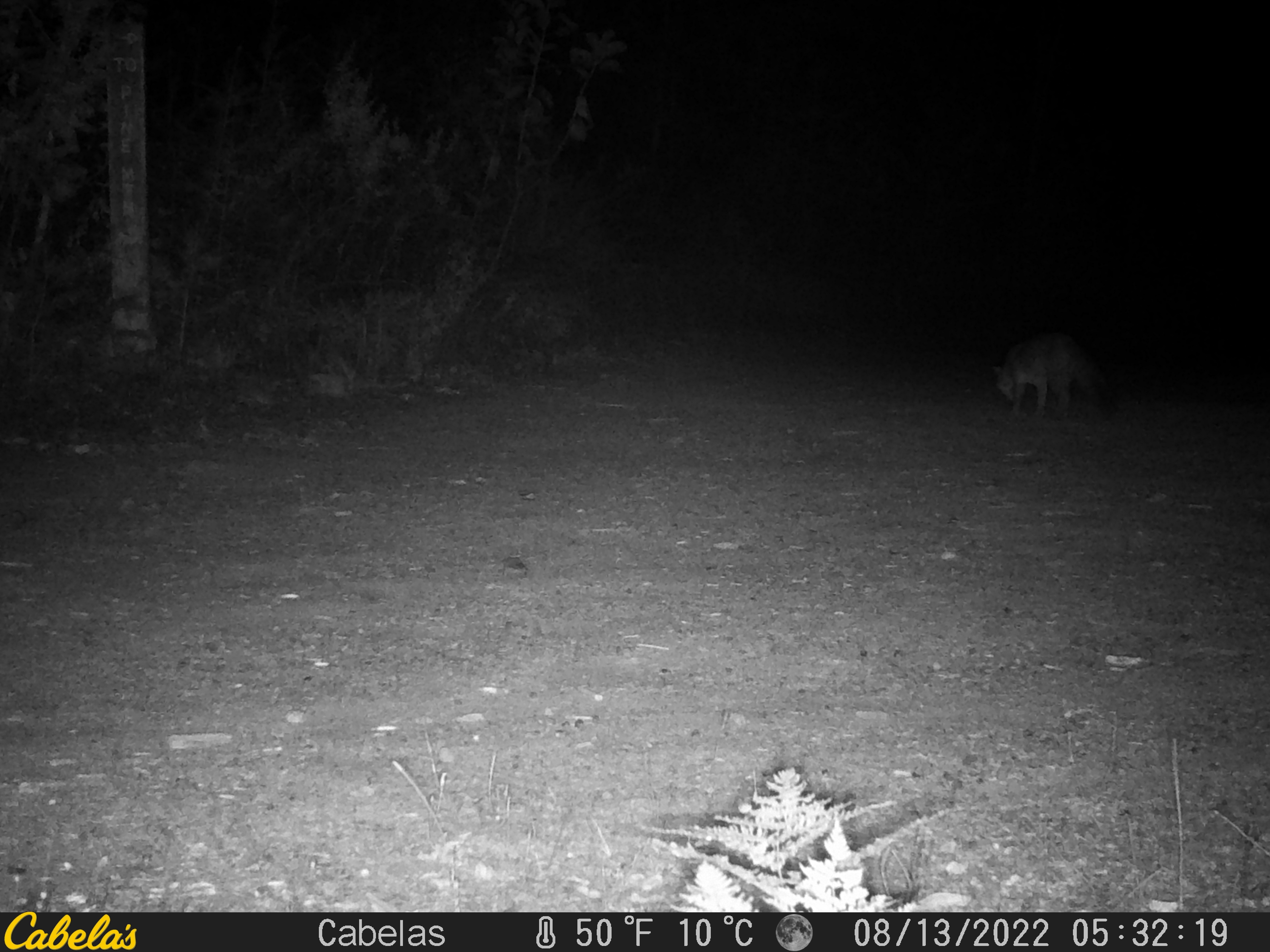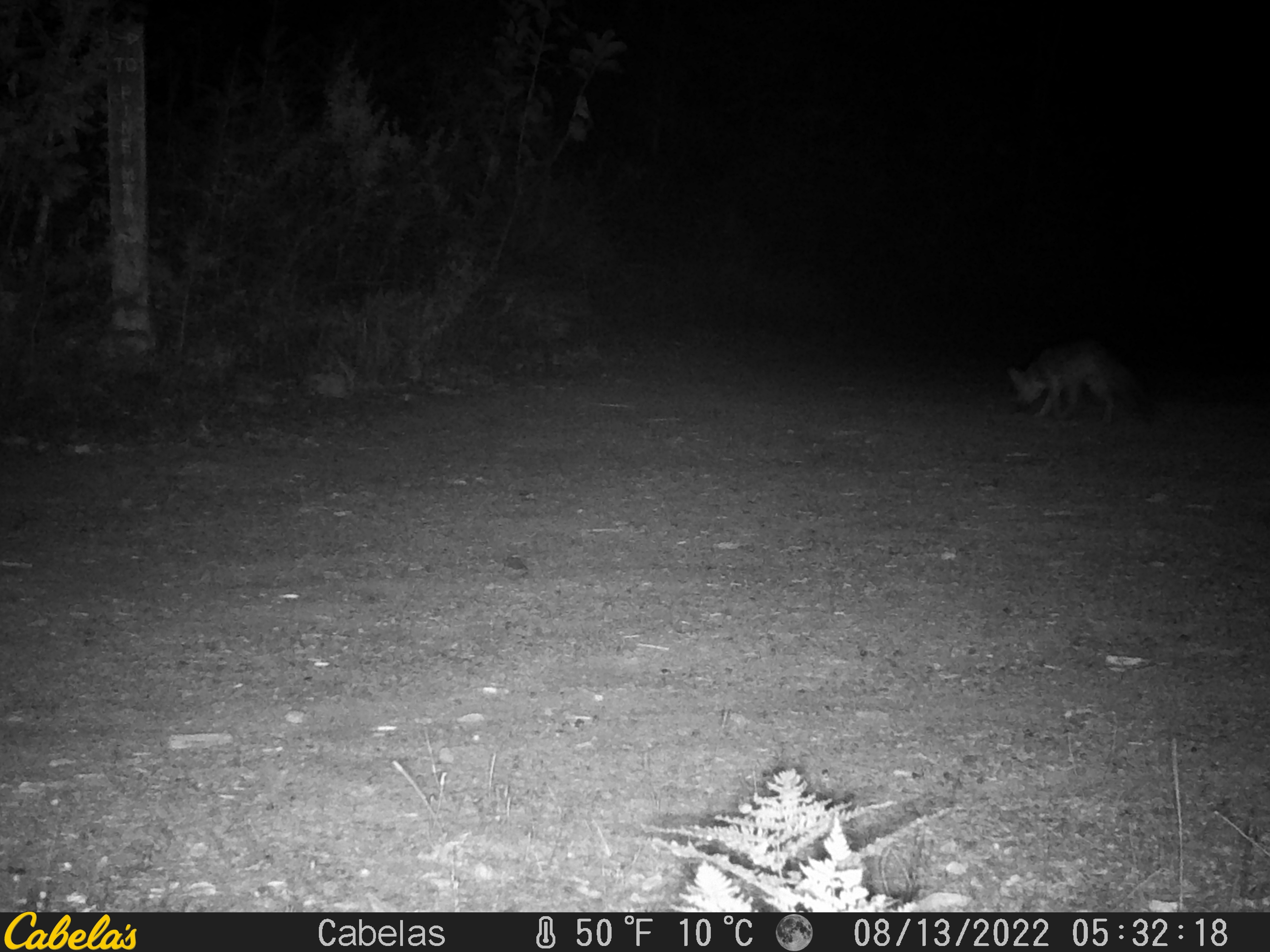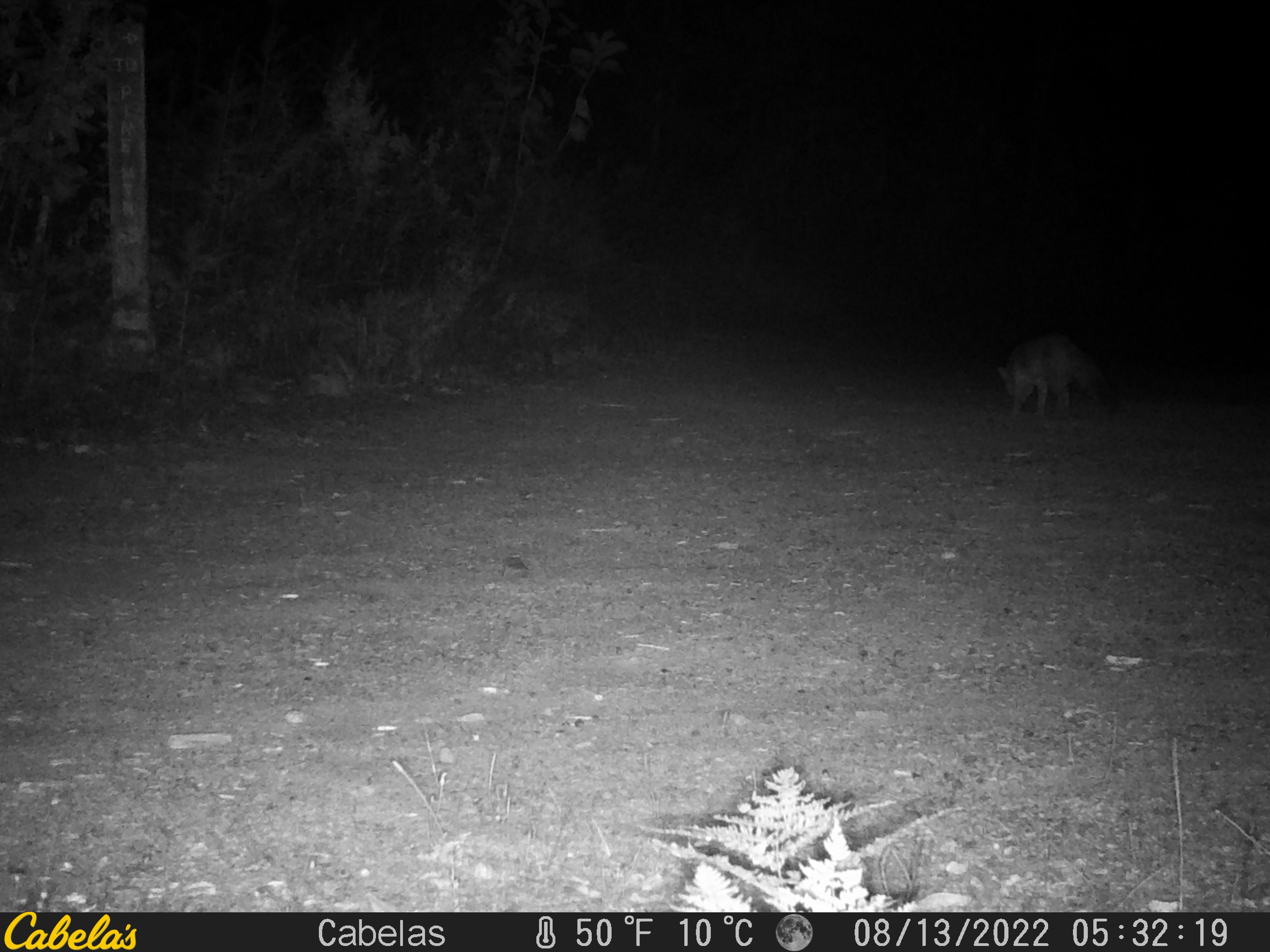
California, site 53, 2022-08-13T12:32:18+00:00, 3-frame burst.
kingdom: Animalia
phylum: Chordata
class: Mammalia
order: Carnivora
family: Canidae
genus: Urocyon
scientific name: Urocyon cinereoargenteus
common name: gray fox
Gray fox (Urocyon cinereoargenteus).